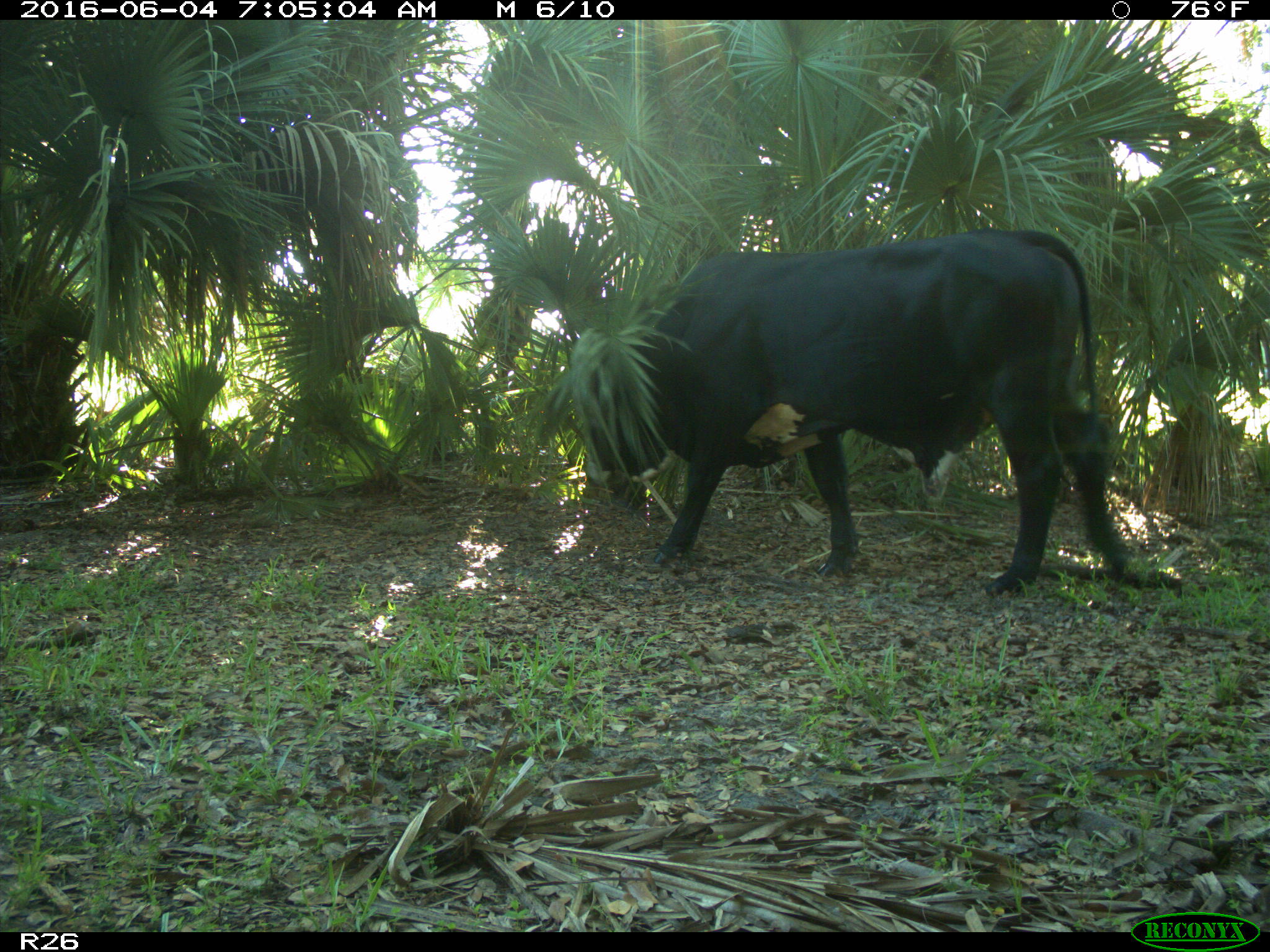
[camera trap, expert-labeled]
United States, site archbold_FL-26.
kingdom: Animalia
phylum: Chordata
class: Mammalia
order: Artiodactyla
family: Bovidae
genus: Bos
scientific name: Bos taurus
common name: domestic cow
Bos taurus (domestic cow).